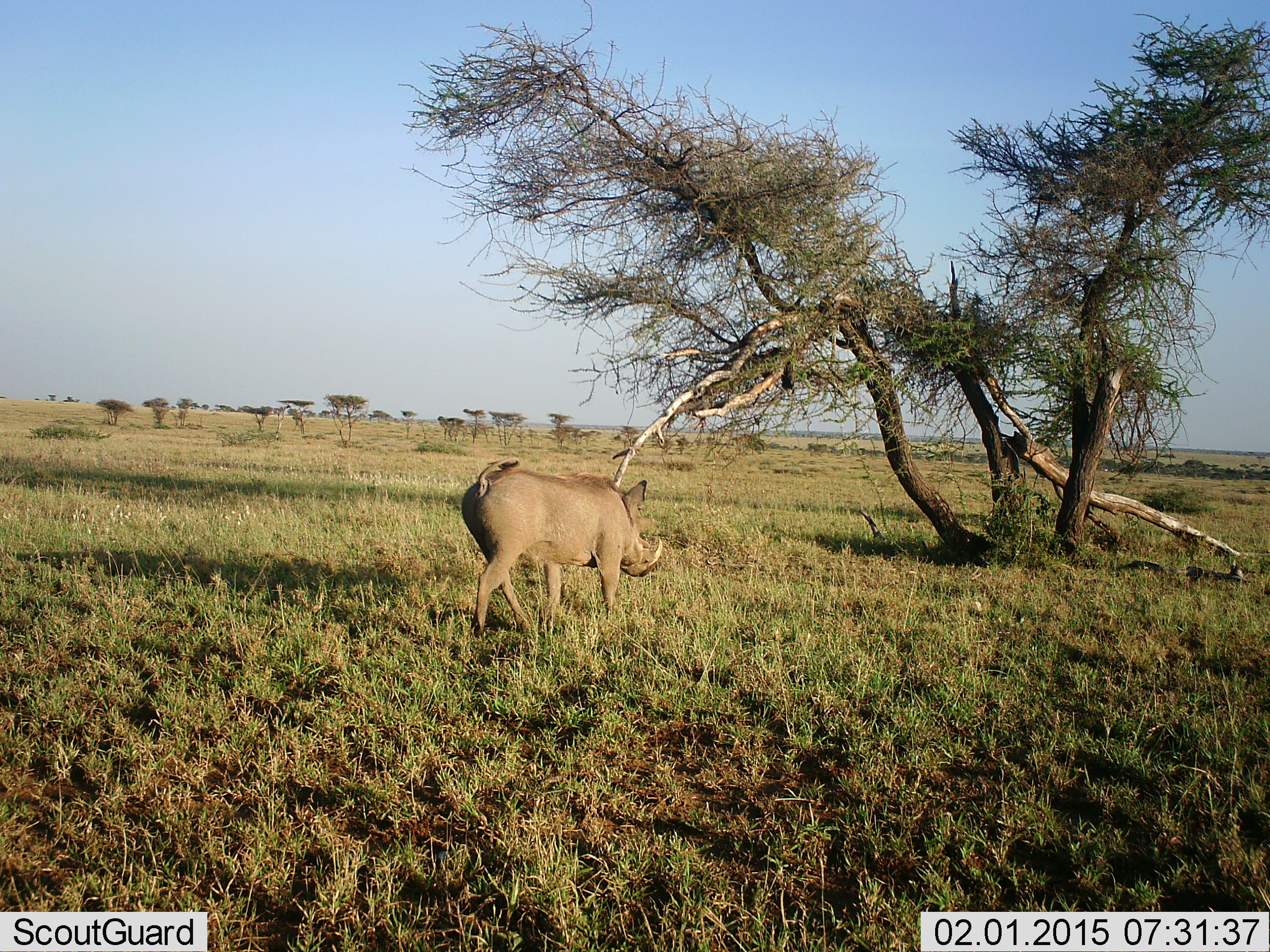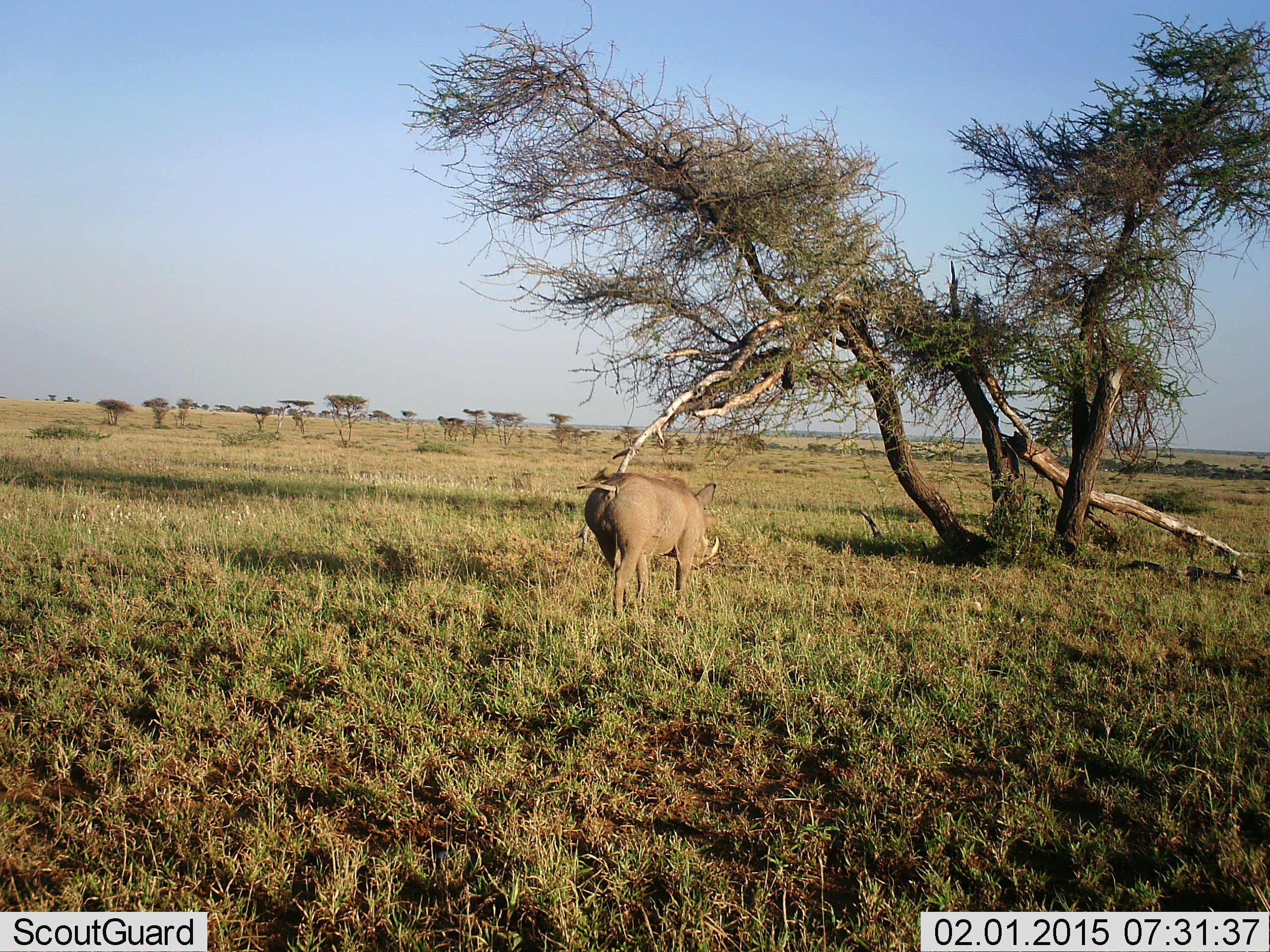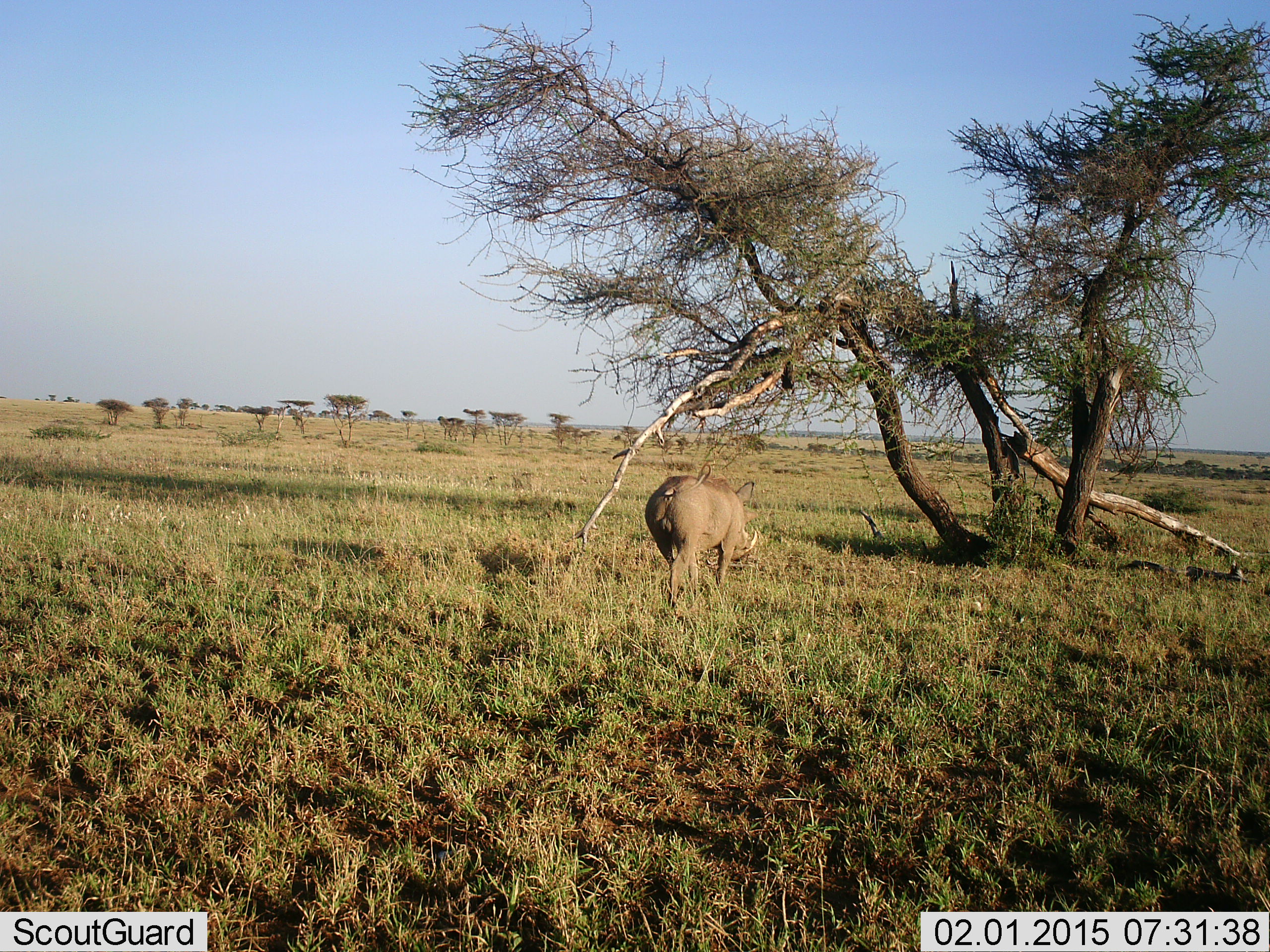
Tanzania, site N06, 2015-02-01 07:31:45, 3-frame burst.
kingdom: Animalia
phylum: Chordata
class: Mammalia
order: Artiodactyla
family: Suidae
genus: Phacochoerus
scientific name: Phacochoerus africanus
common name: warthog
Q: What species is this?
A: Warthog (Phacochoerus africanus).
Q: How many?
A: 1.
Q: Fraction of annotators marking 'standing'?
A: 0%.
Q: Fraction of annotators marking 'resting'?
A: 0%.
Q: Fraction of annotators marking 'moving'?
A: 100%.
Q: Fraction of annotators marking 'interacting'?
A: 0%.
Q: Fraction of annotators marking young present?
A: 0%.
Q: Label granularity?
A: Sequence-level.